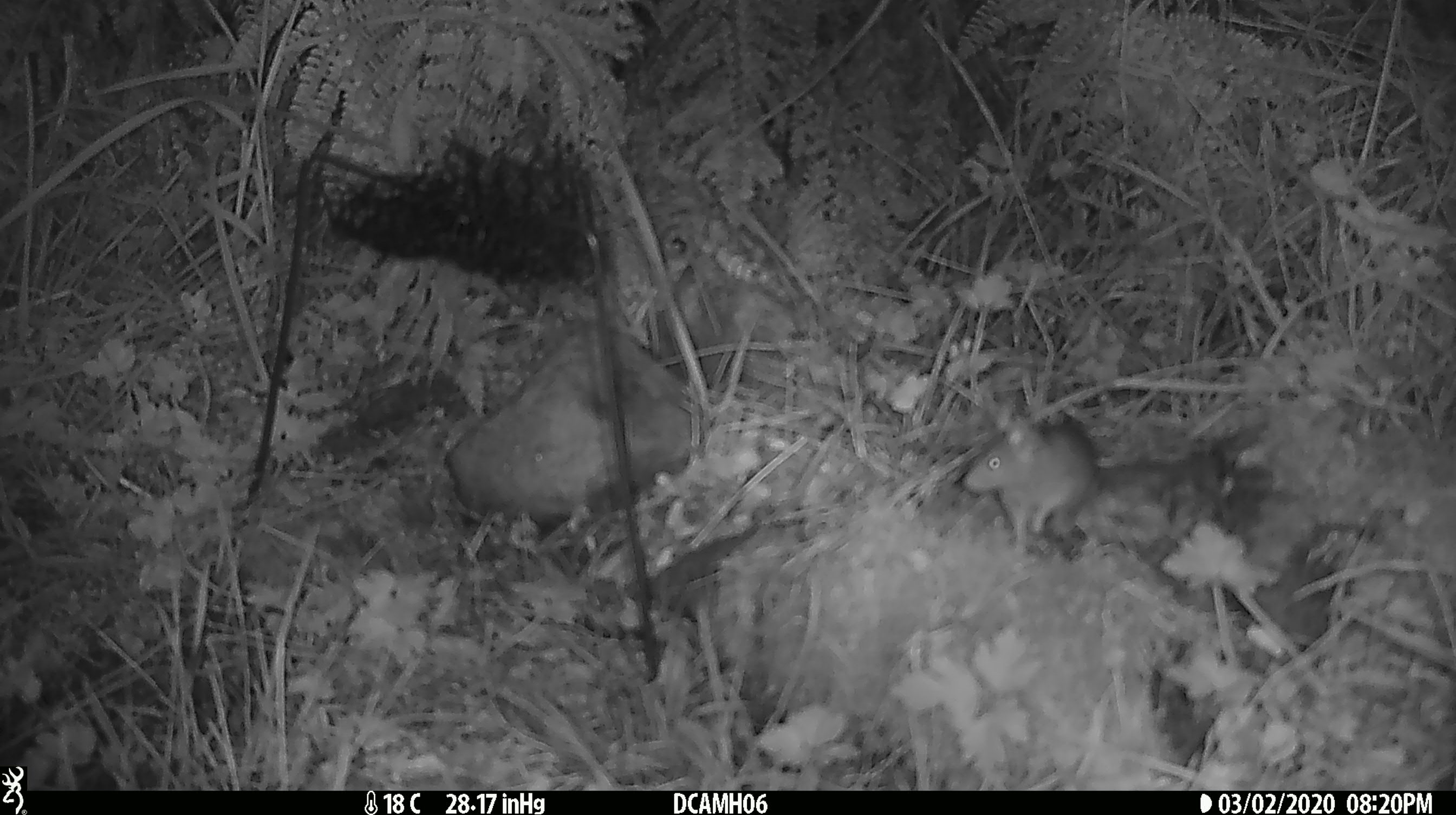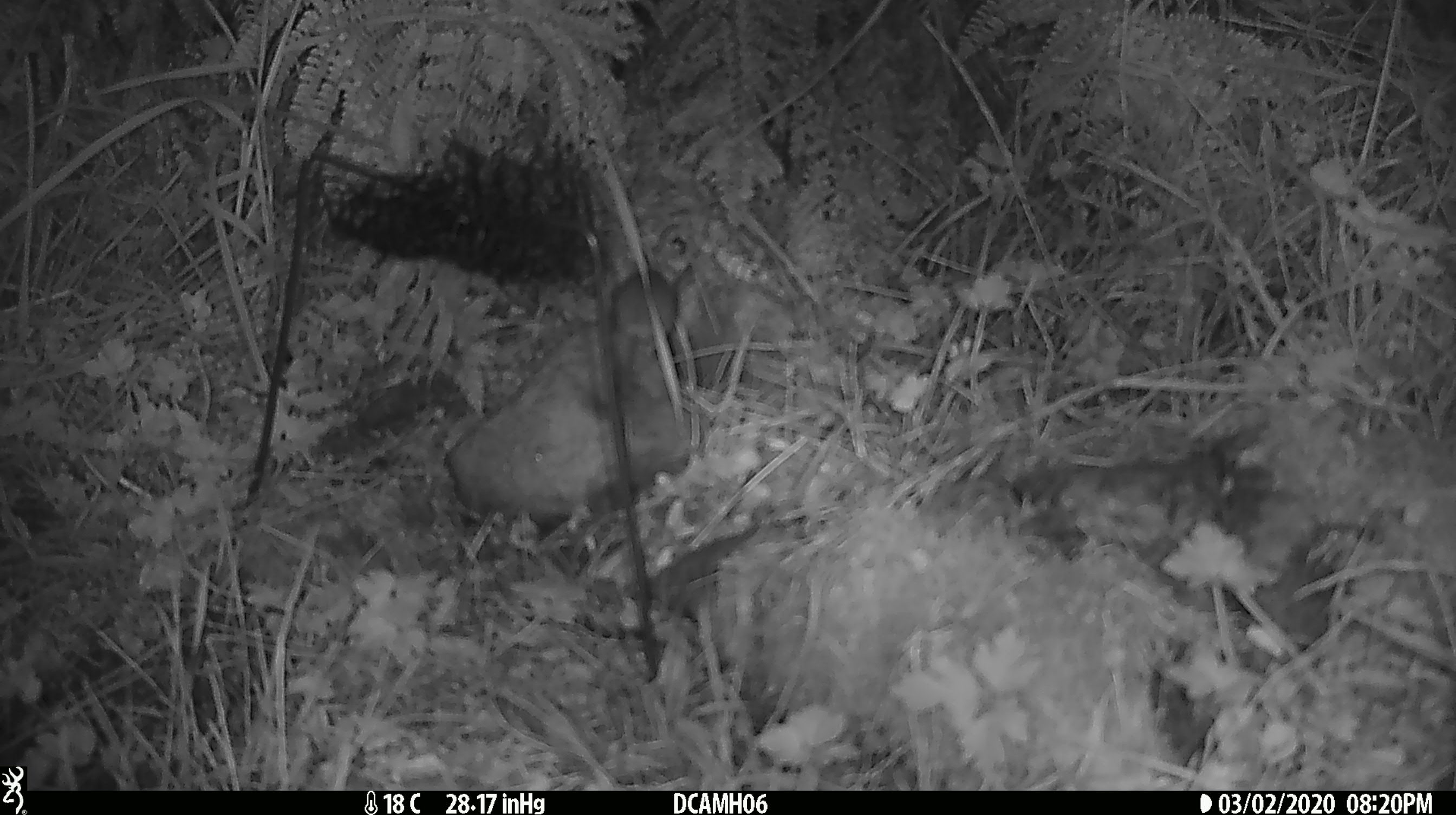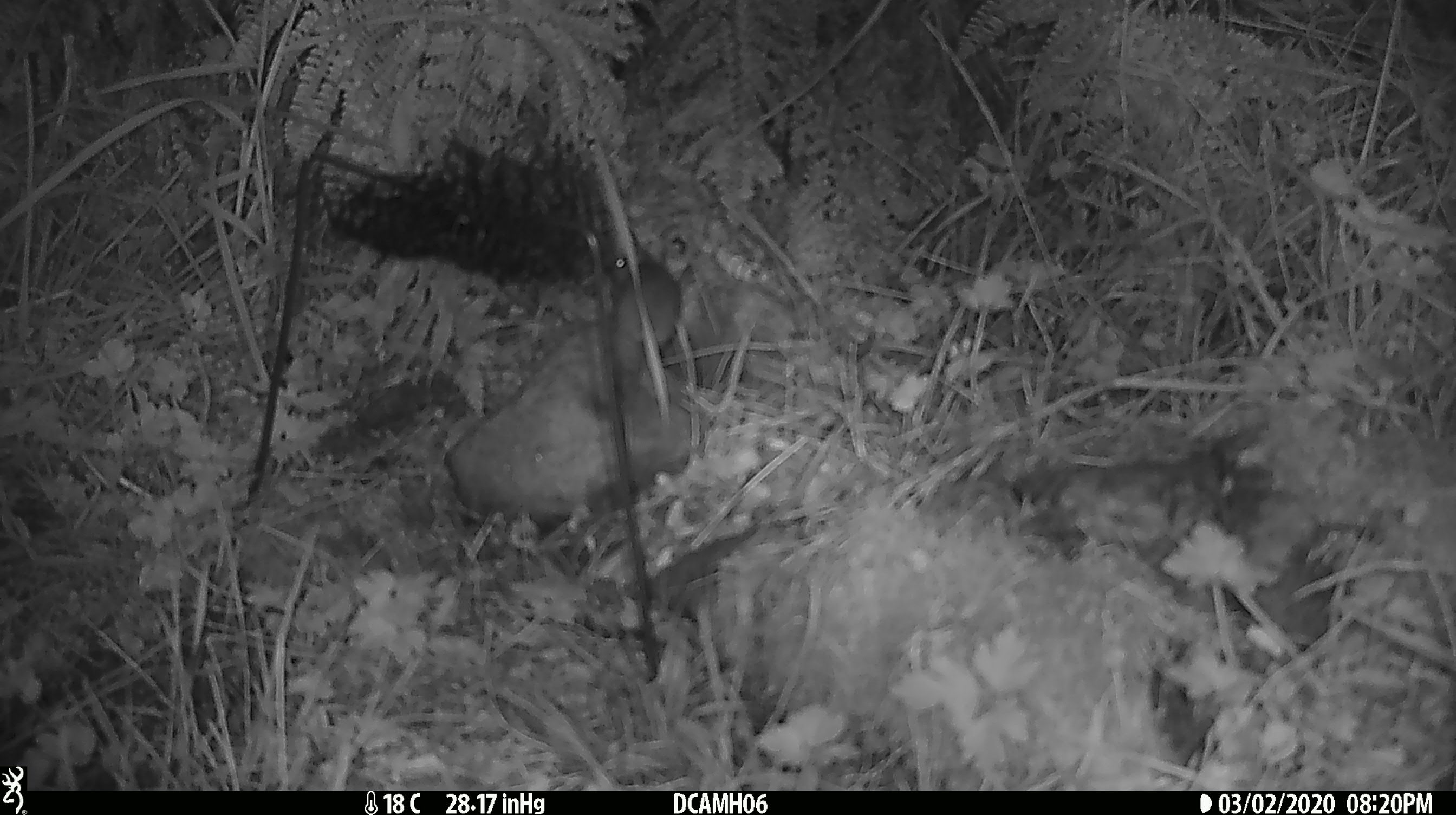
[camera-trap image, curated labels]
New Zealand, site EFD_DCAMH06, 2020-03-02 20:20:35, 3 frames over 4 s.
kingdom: Animalia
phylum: Chordata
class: Mammalia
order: Rodentia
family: Muridae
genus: Mus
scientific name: Mus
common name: mouse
Mouse (Mus).